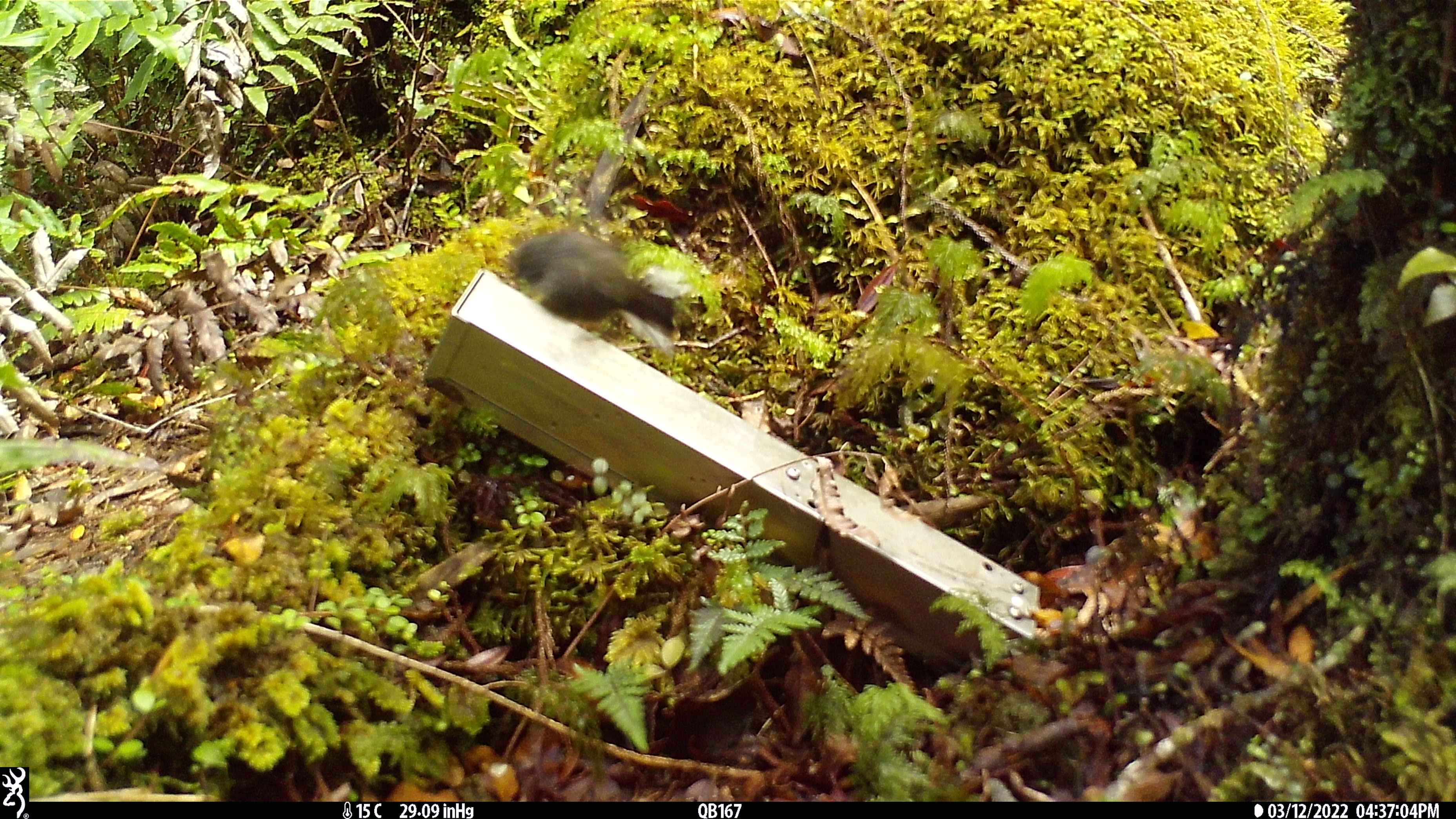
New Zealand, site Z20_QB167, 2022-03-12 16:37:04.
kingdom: Animalia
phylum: Chordata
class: Aves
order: Passeriformes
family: Petroicidae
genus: Petroica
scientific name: Petroica macrocephala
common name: tomtit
Tomtit (Petroica macrocephala).